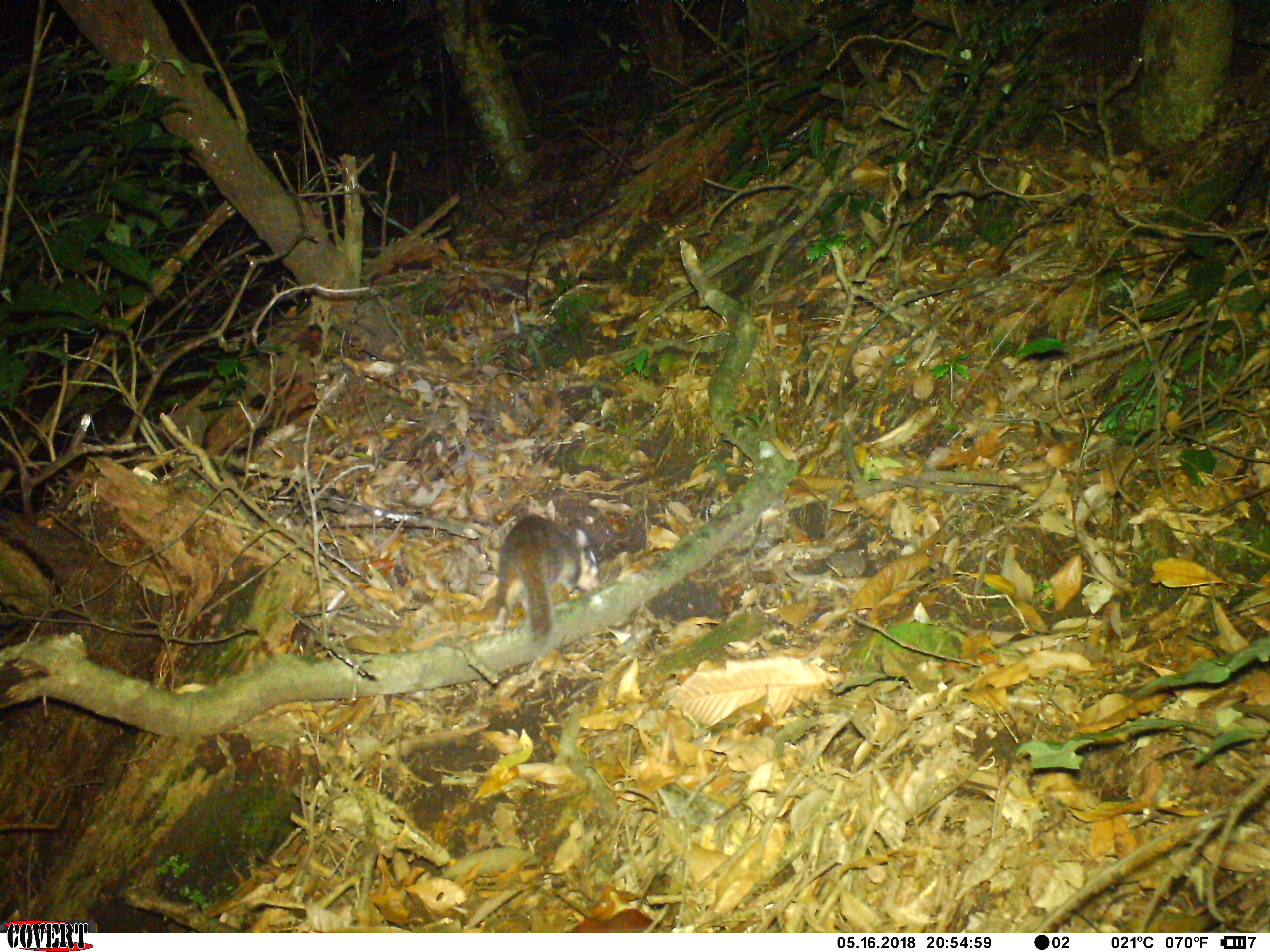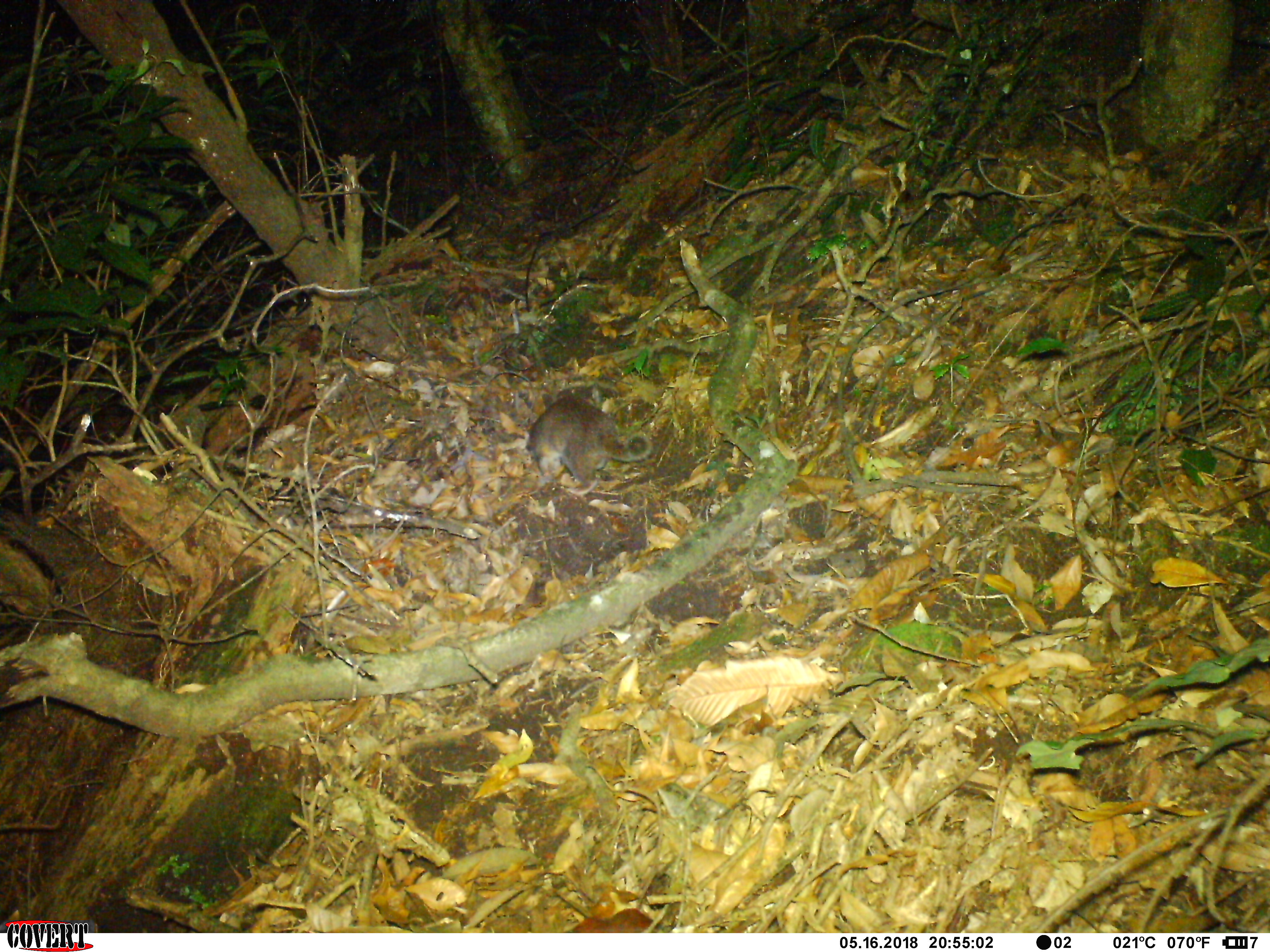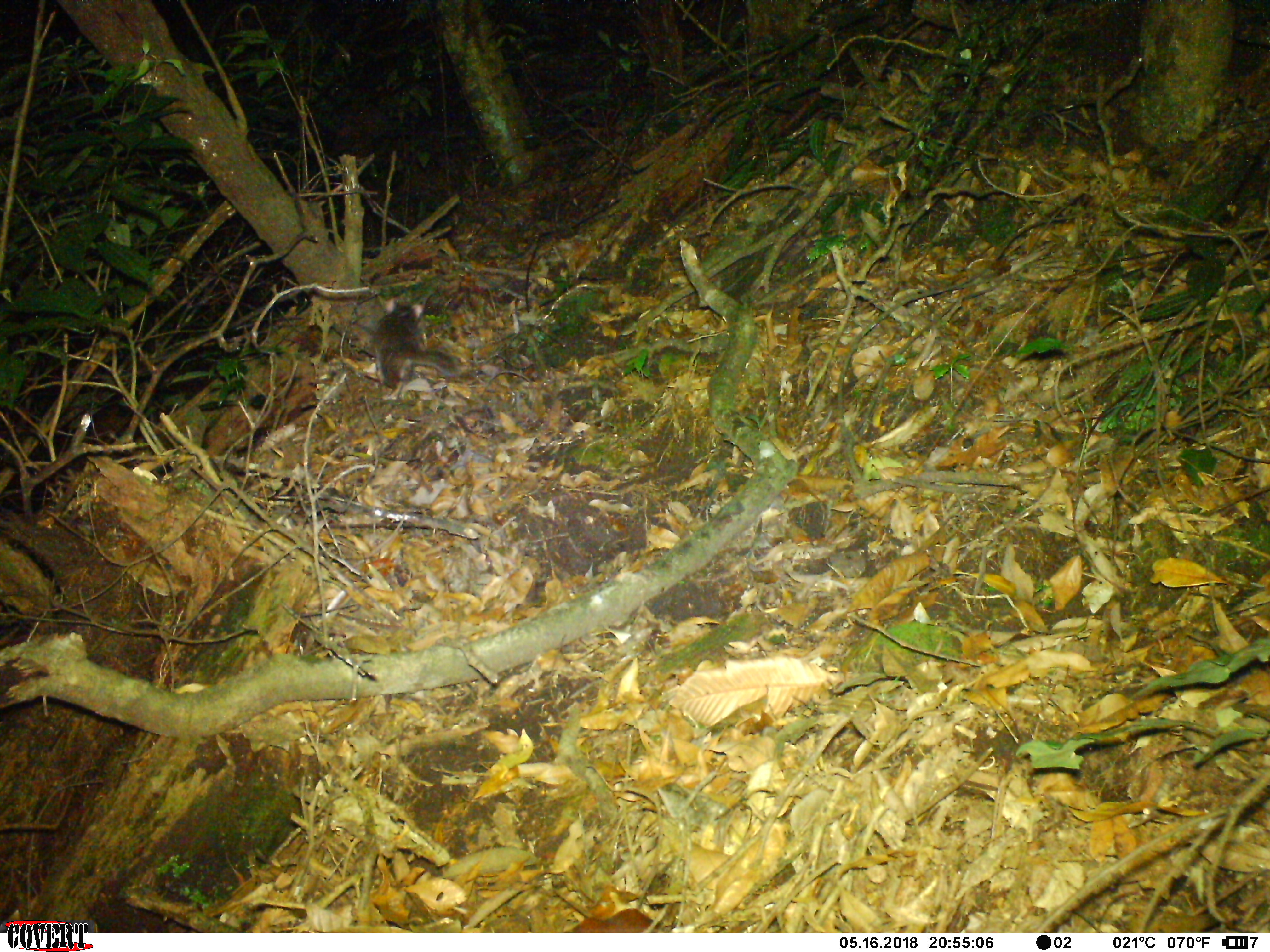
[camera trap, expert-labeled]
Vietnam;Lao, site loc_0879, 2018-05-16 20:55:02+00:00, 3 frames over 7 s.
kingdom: Animalia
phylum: Chordata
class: Mammalia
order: Carnivora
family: Mustelidae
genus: Melogale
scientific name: Melogale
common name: ferret badger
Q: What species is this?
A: Ferret badger (Melogale).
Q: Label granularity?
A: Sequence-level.